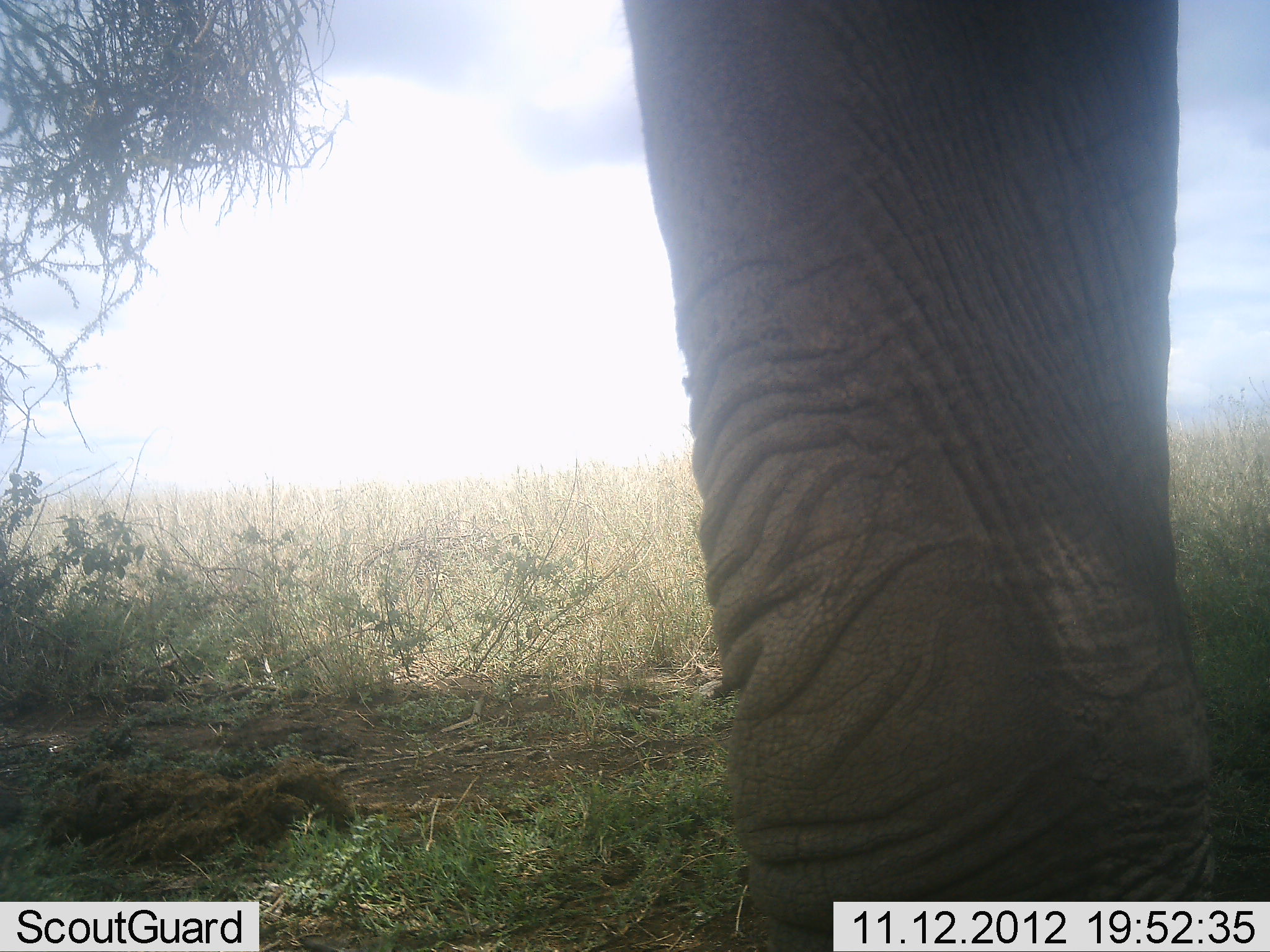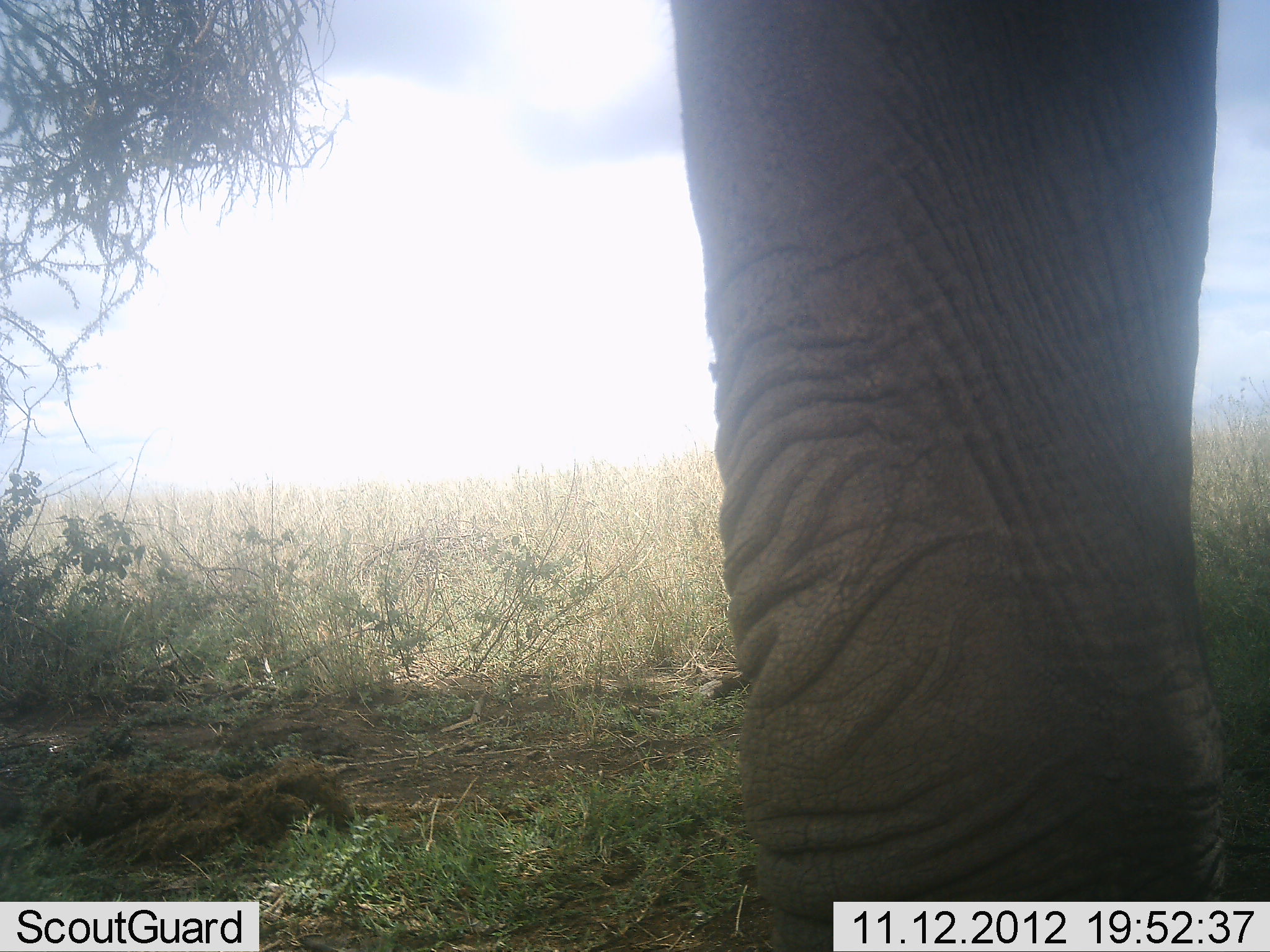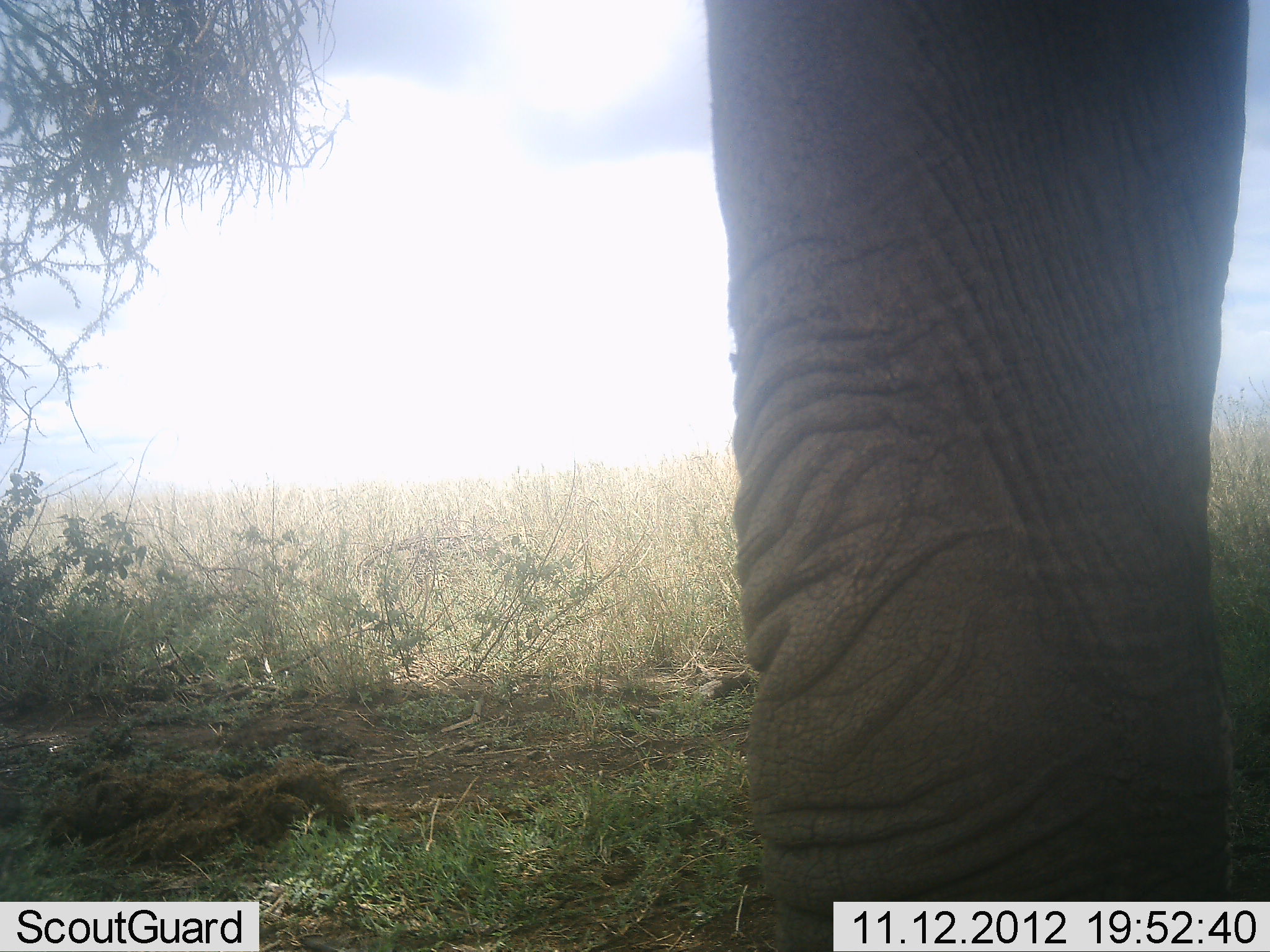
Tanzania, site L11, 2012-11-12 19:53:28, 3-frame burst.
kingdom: Animalia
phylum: Chordata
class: Mammalia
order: Proboscidea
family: Elephantidae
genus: Loxodonta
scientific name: Loxodonta africana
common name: african bush elephant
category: elephant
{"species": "elephant (african bush elephant) (Loxodonta africana)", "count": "1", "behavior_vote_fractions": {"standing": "90%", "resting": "0%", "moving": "10%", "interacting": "0%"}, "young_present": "0%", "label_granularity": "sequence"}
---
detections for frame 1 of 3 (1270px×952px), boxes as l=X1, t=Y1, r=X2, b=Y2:
animal: l=620, t=0, r=1227, b=952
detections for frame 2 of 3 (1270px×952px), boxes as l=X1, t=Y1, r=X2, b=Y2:
animal: l=669, t=0, r=1233, b=952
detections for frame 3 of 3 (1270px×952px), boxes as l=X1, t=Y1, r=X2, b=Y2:
animal: l=698, t=2, r=1253, b=950